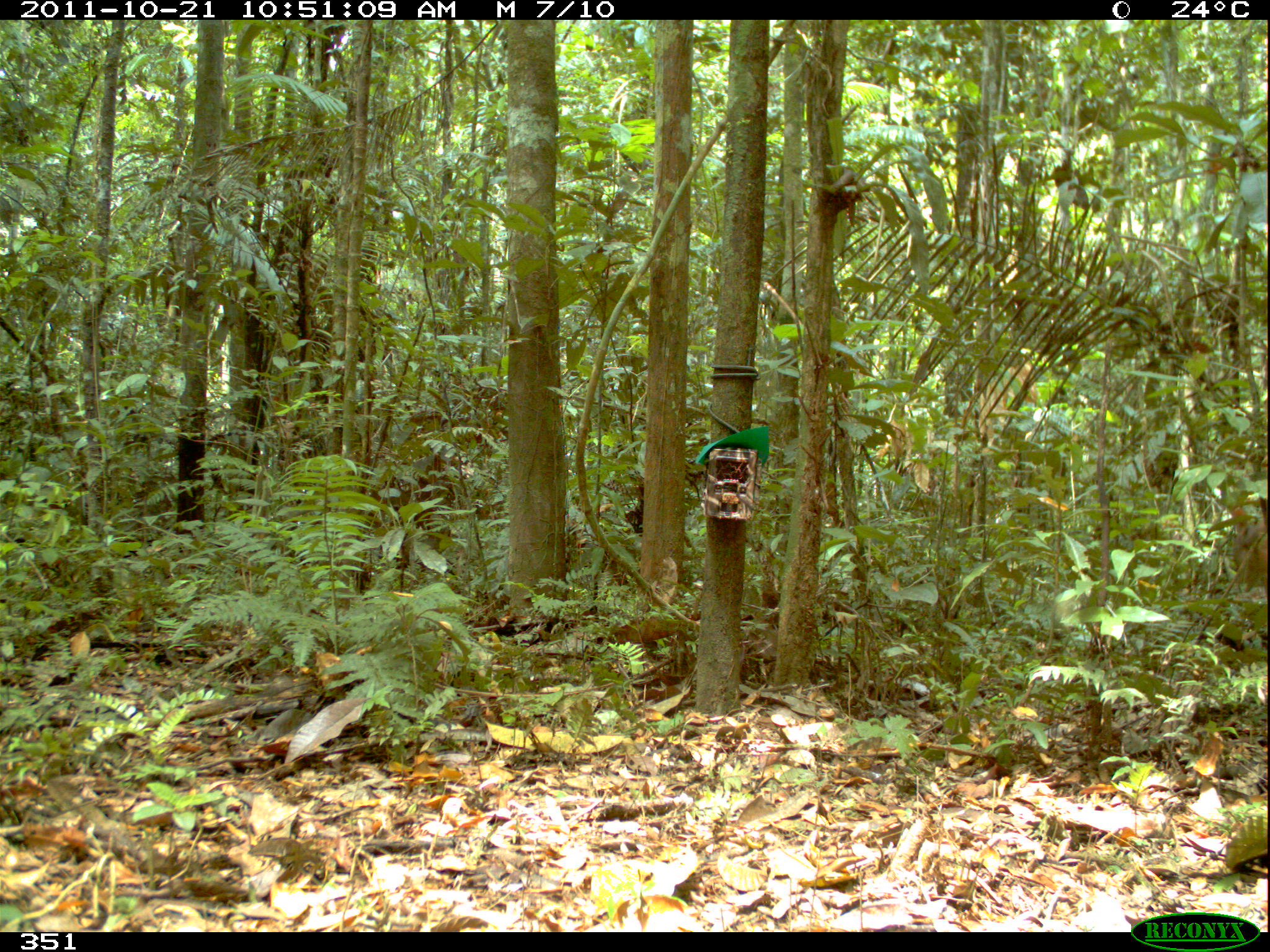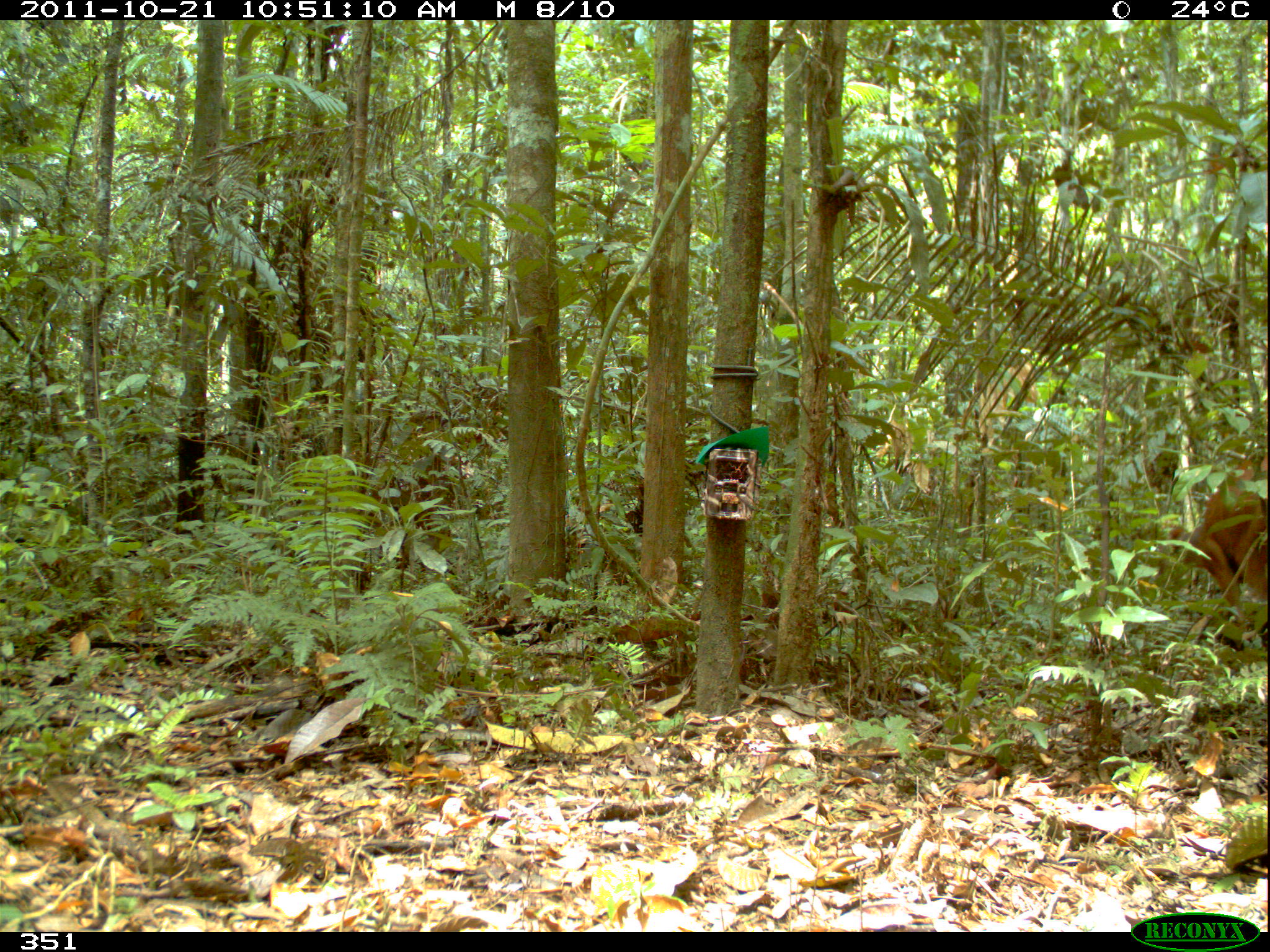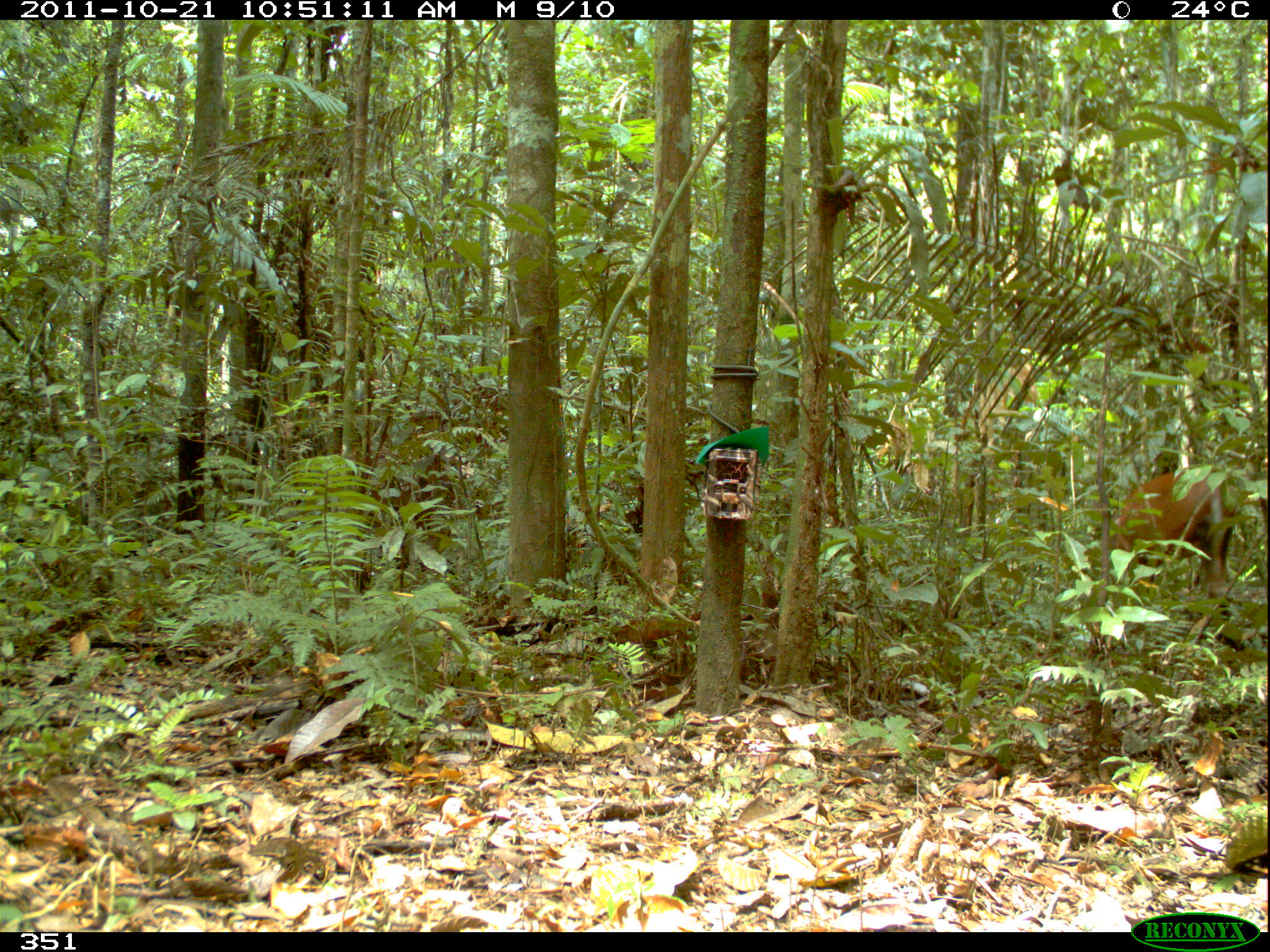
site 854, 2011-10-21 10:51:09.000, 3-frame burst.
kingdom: Animalia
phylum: Chordata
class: Mammalia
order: Artiodactyla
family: Cervidae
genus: Mazama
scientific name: Mazama americana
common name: red brocket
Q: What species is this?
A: Mazama americana (red brocket).